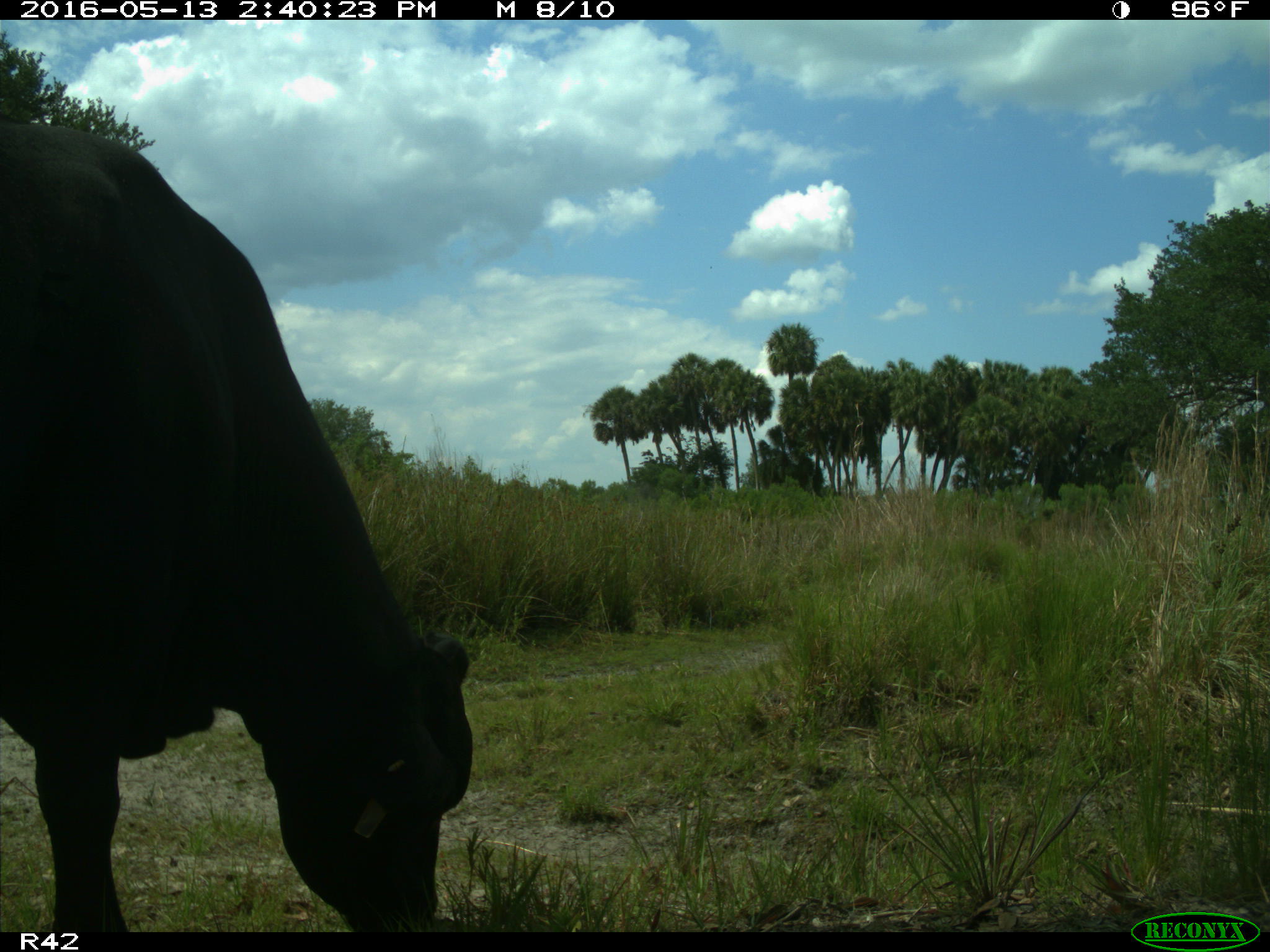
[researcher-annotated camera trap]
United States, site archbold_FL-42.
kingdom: Animalia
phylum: Chordata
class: Mammalia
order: Artiodactyla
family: Bovidae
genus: Bos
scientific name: Bos taurus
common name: domestic cow